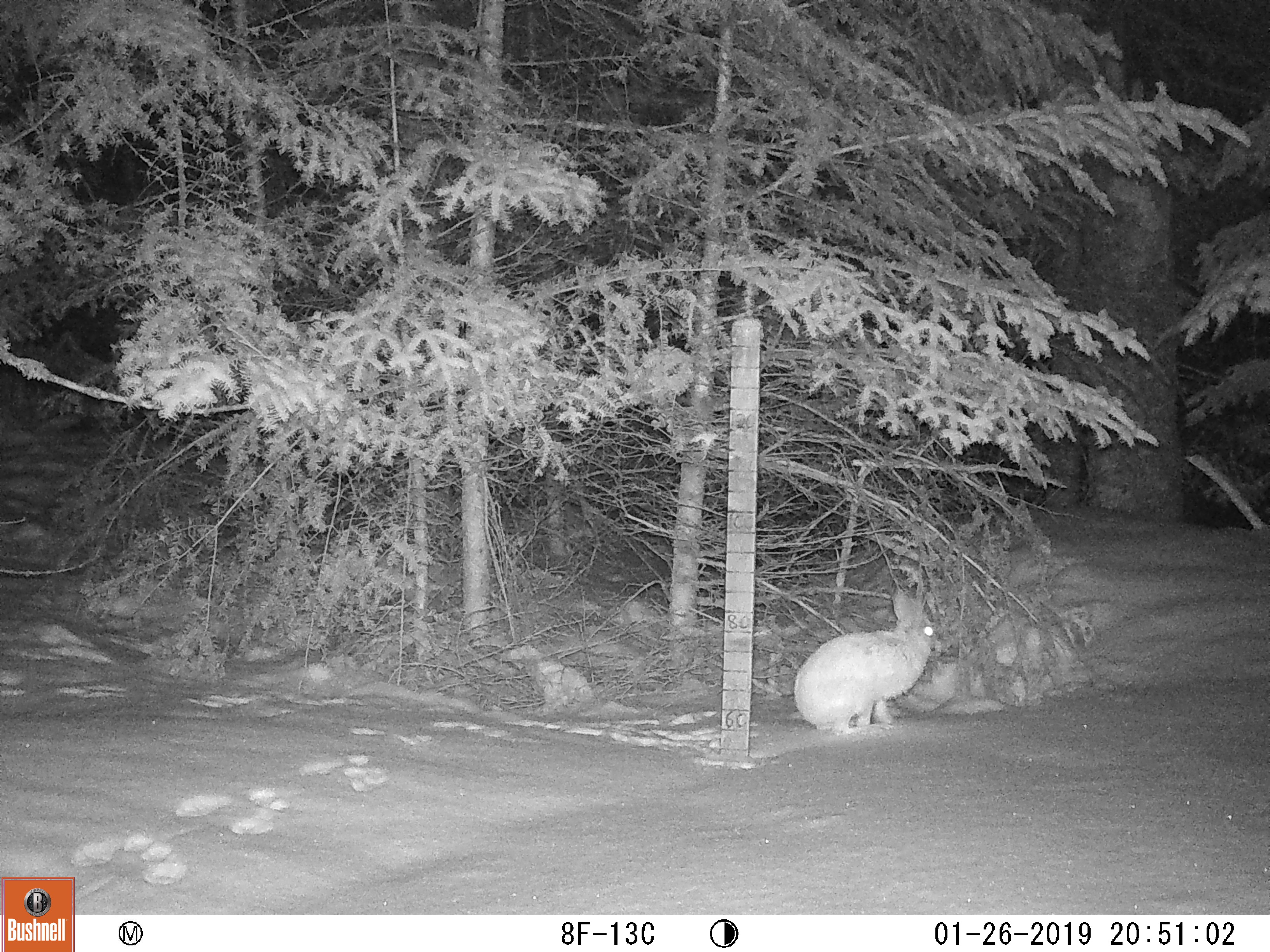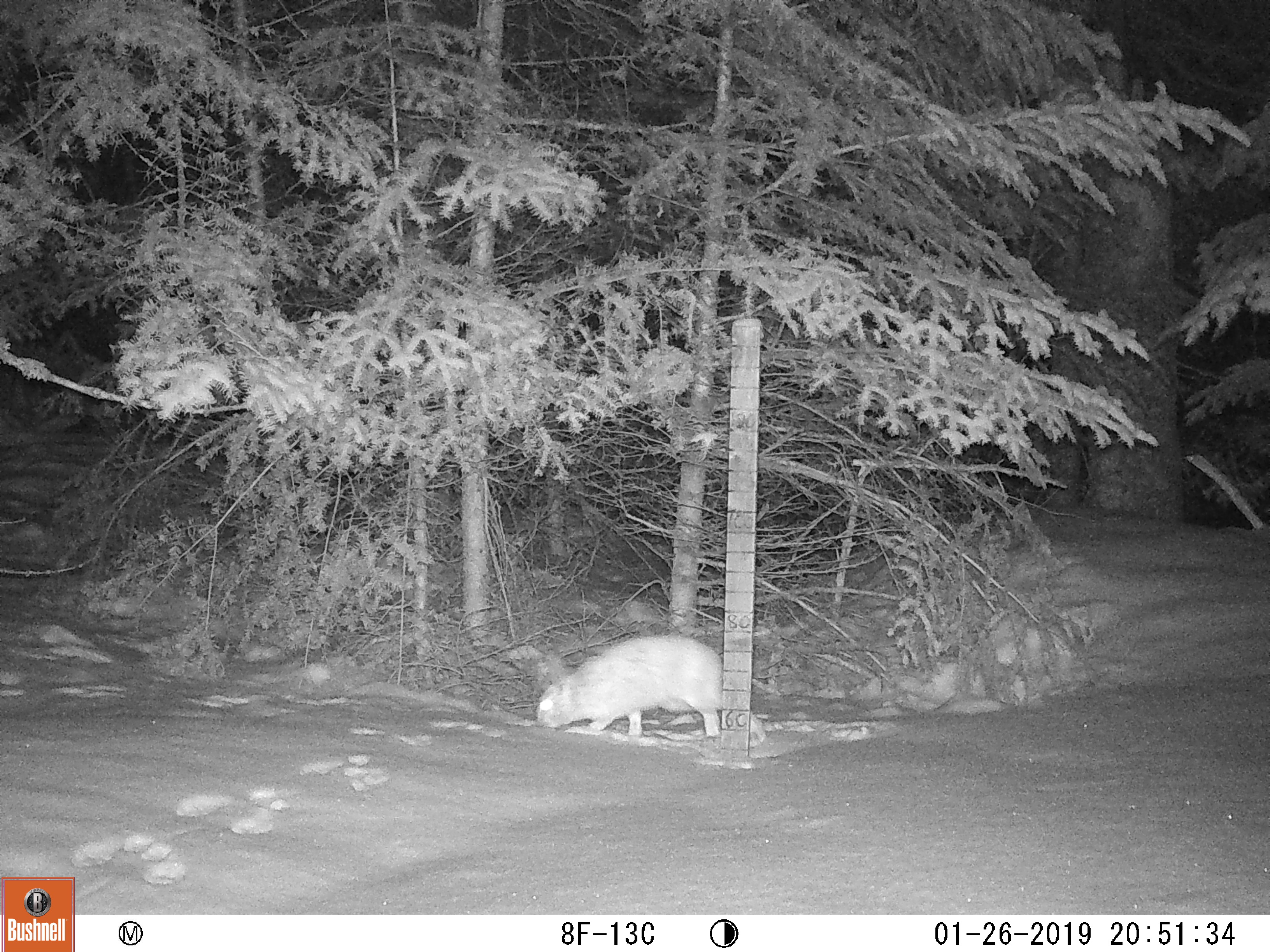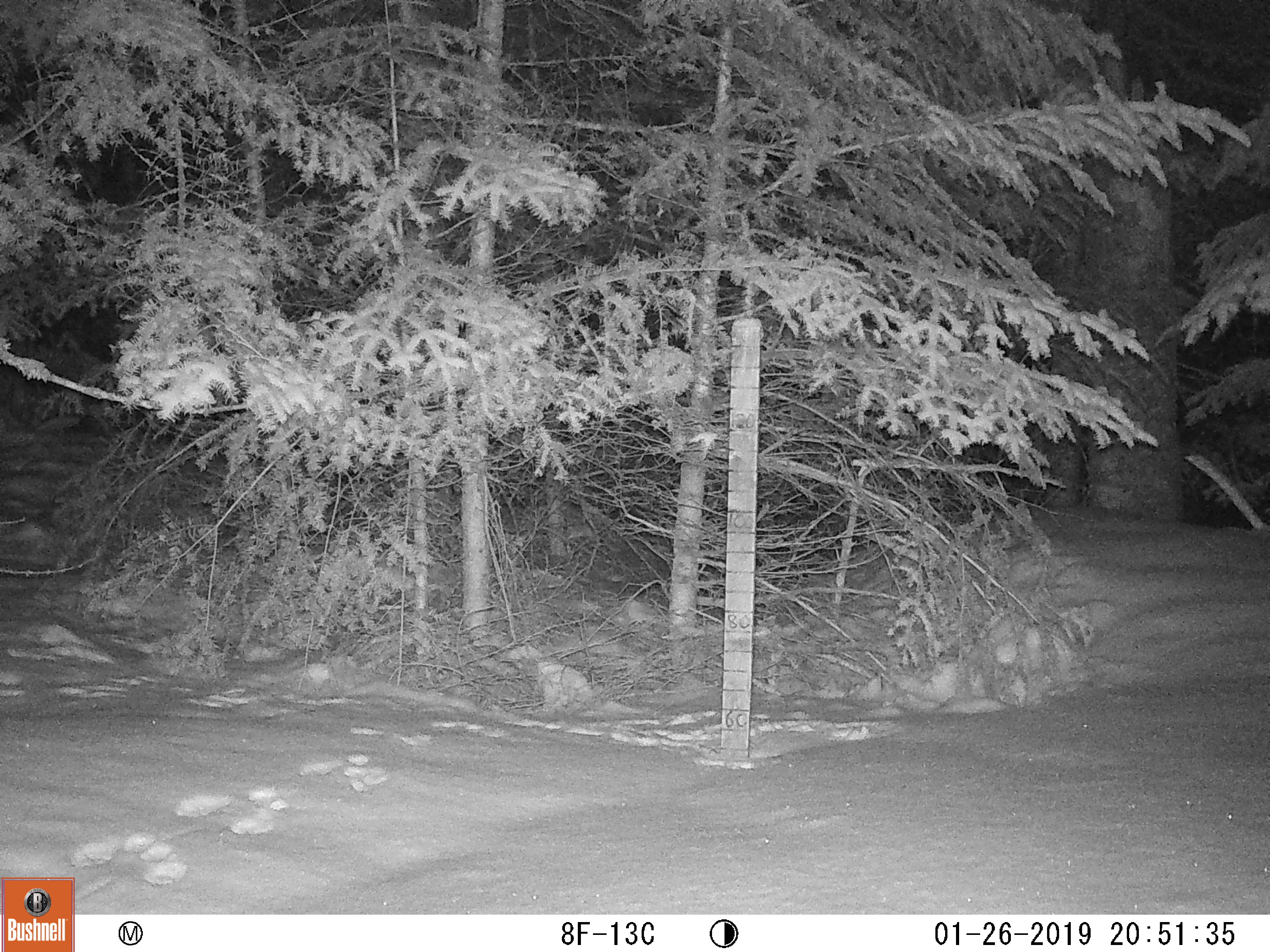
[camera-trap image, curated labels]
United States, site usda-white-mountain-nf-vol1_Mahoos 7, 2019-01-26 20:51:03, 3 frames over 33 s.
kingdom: Animalia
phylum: Chordata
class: Mammalia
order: Lagomorpha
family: Leporidae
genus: Lepus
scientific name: Lepus americanus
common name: snowshoe hare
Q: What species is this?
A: Snowshoe hare (Lepus americanus).